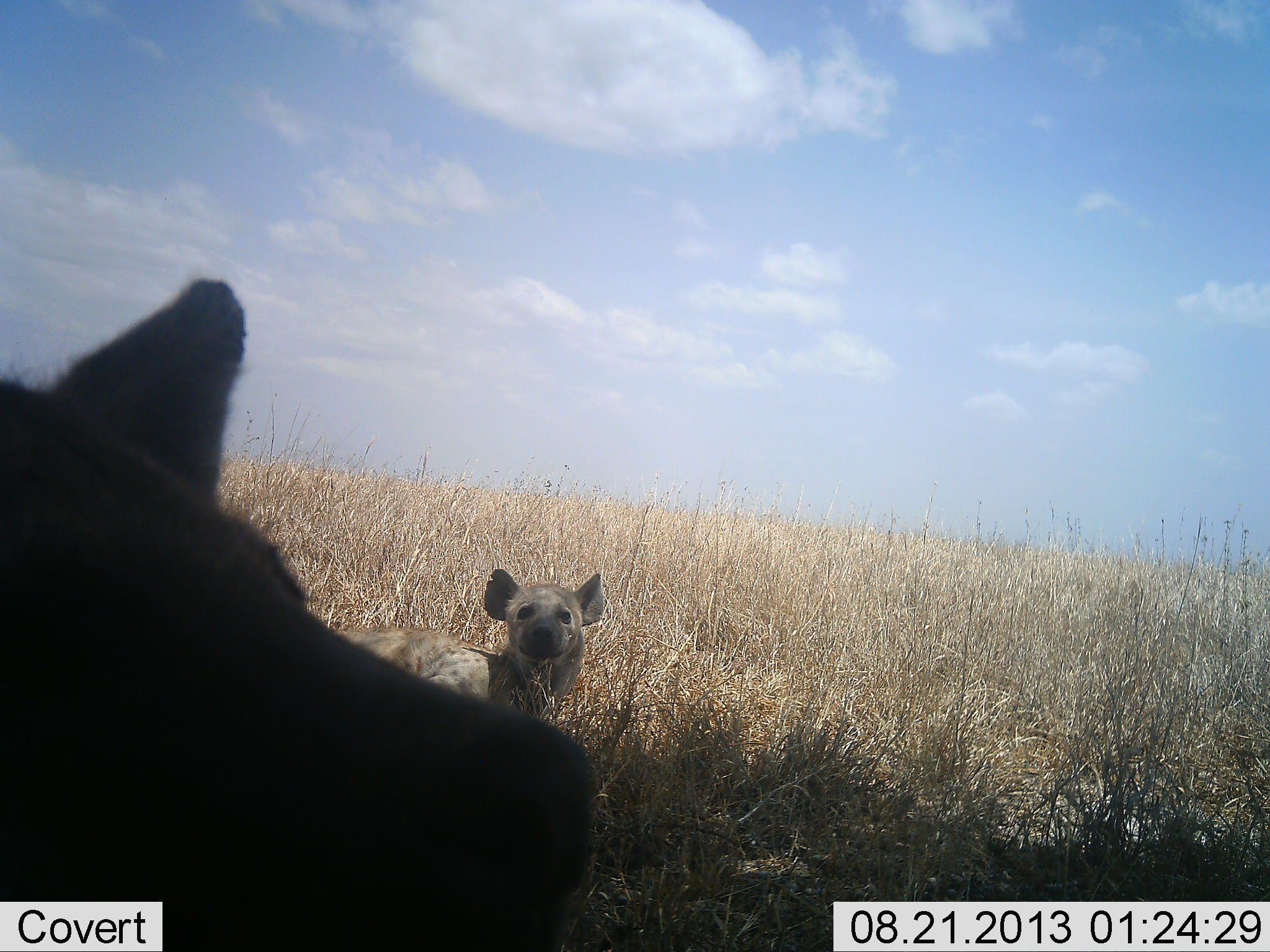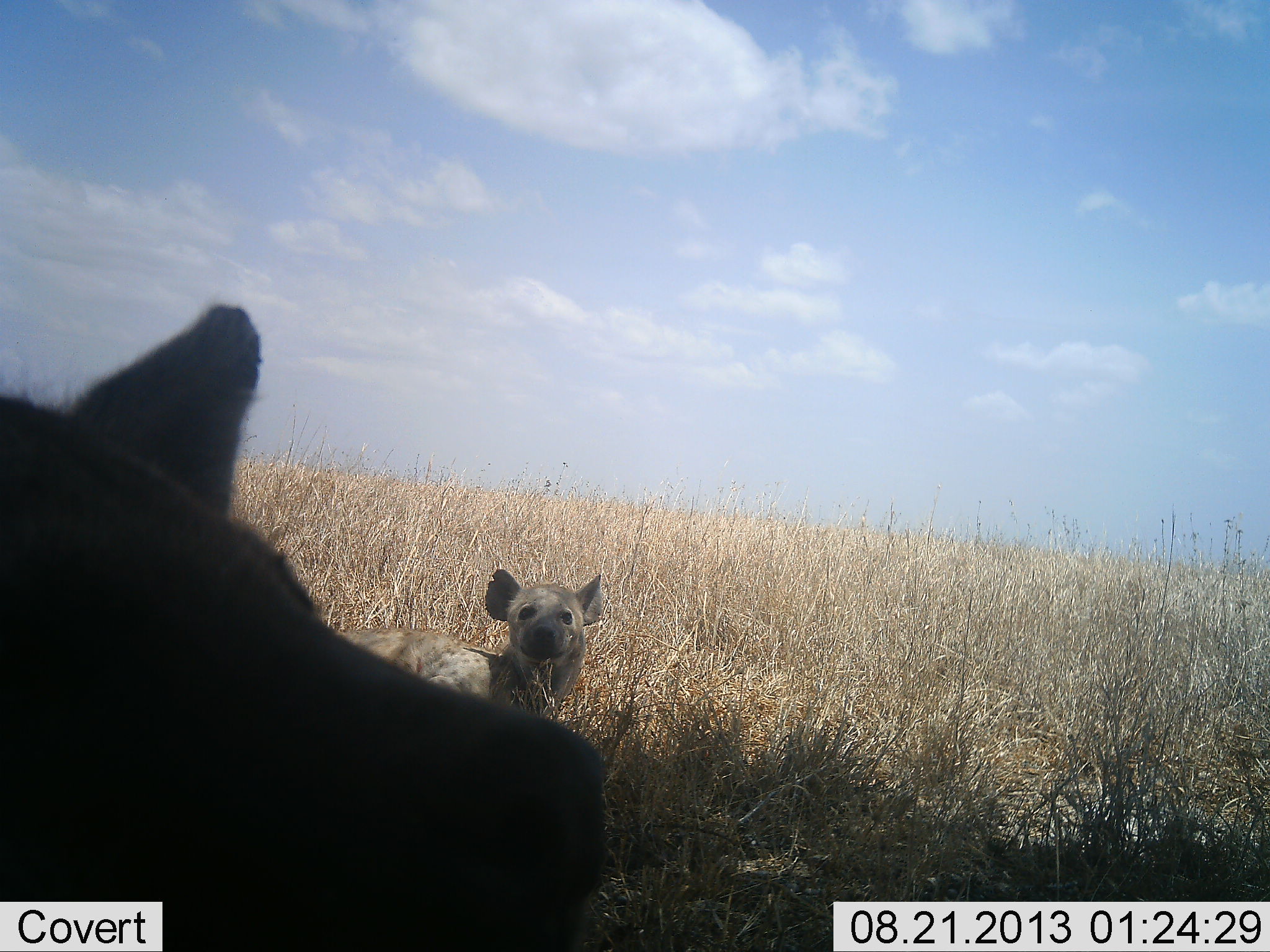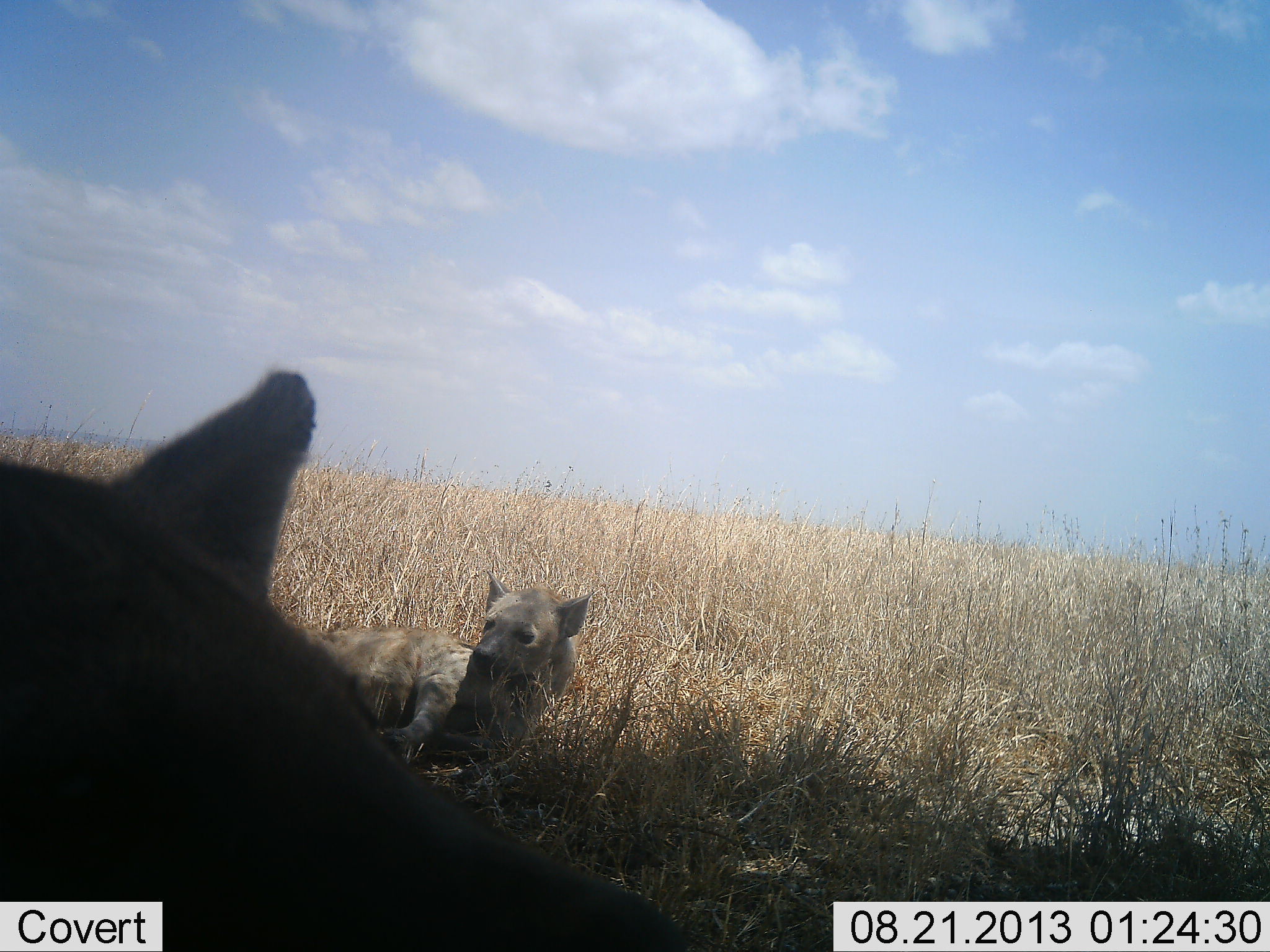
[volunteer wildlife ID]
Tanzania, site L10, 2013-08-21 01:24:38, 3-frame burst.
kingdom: Animalia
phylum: Chordata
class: Mammalia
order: Carnivora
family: Hyaenidae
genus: Crocuta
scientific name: Crocuta crocuta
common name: spotted hyena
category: hyenaspotted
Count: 2.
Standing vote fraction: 8%.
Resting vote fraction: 96%.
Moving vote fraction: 0%.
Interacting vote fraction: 4%.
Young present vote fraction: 4%.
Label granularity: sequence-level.